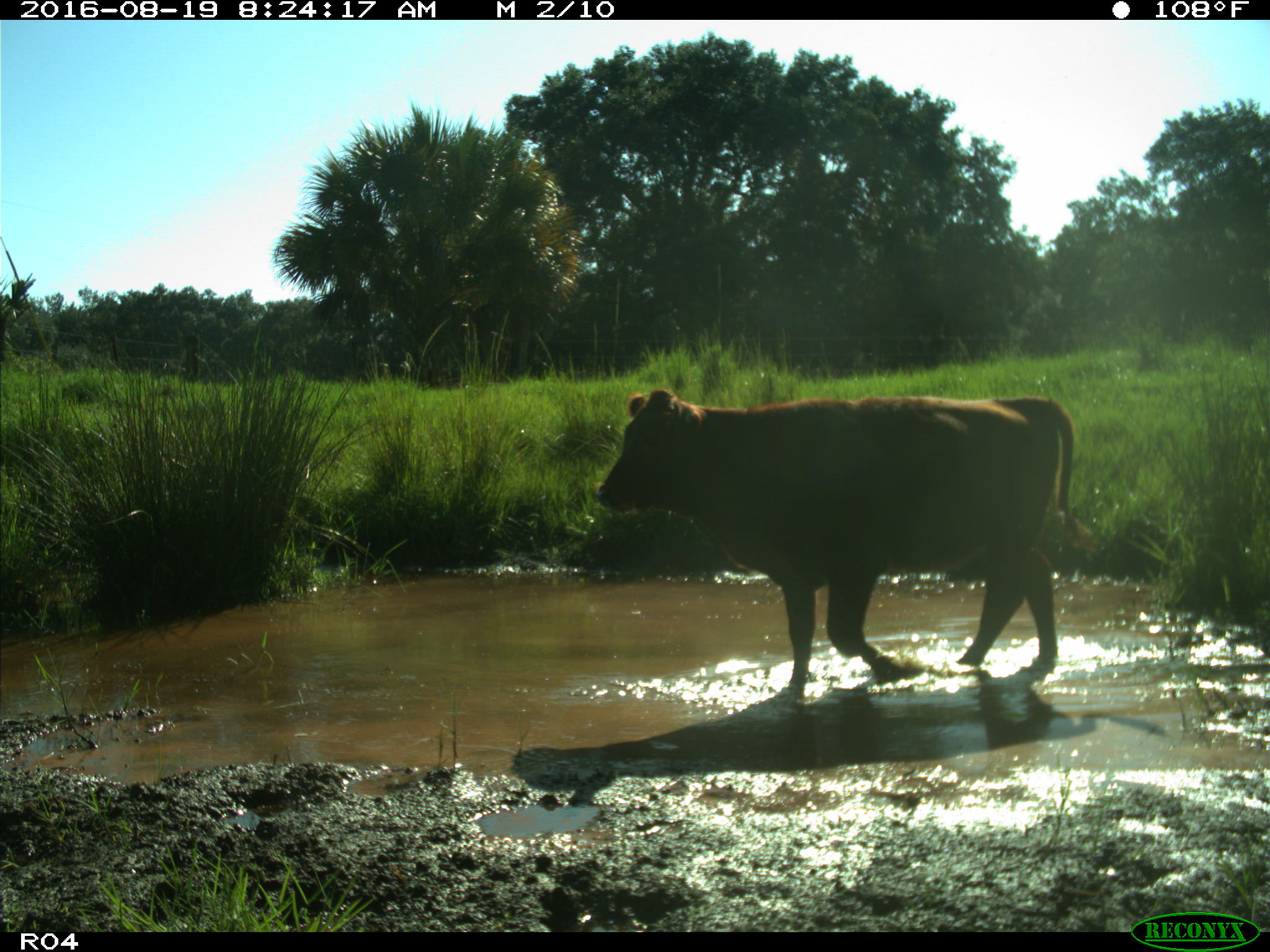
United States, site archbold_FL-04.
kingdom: Animalia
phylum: Chordata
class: Mammalia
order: Artiodactyla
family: Bovidae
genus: Bos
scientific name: Bos taurus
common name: domestic cow